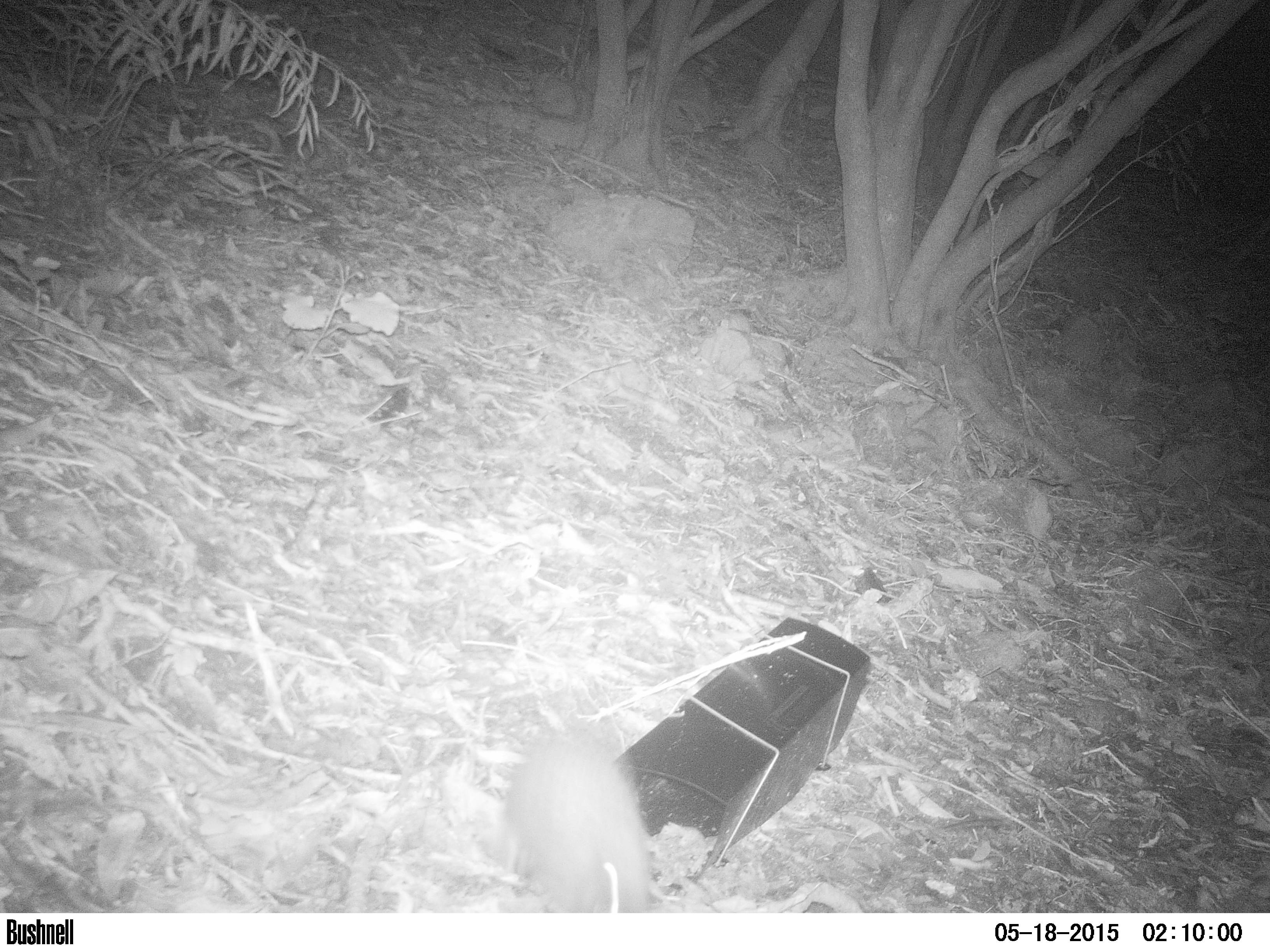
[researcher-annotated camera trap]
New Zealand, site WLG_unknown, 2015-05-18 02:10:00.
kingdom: Animalia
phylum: Chordata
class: Mammalia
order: Eulipotyphla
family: Erinaceidae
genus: Erinaceus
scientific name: Erinaceus europaeus europaeus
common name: european hedgehog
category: hedgehog